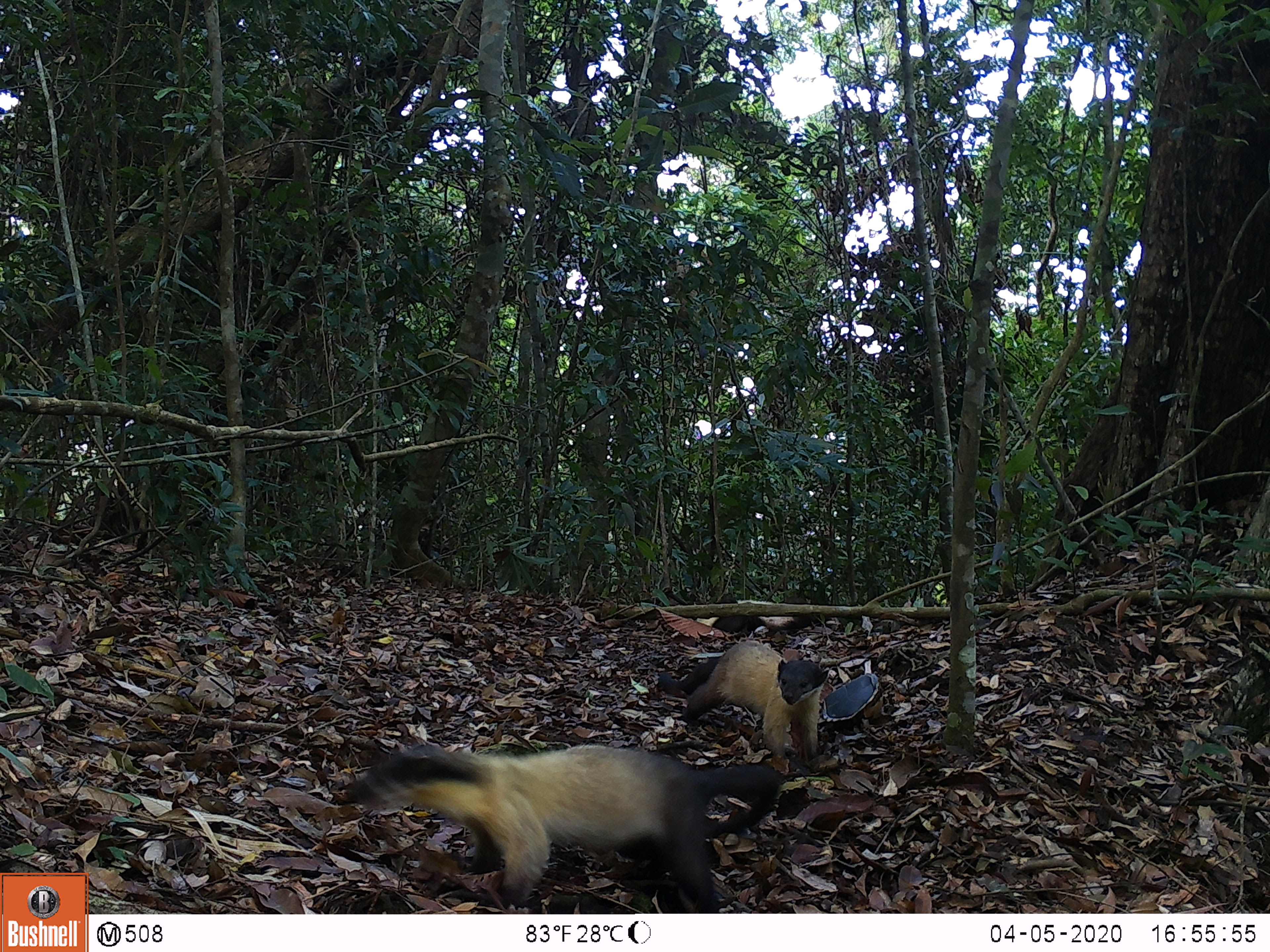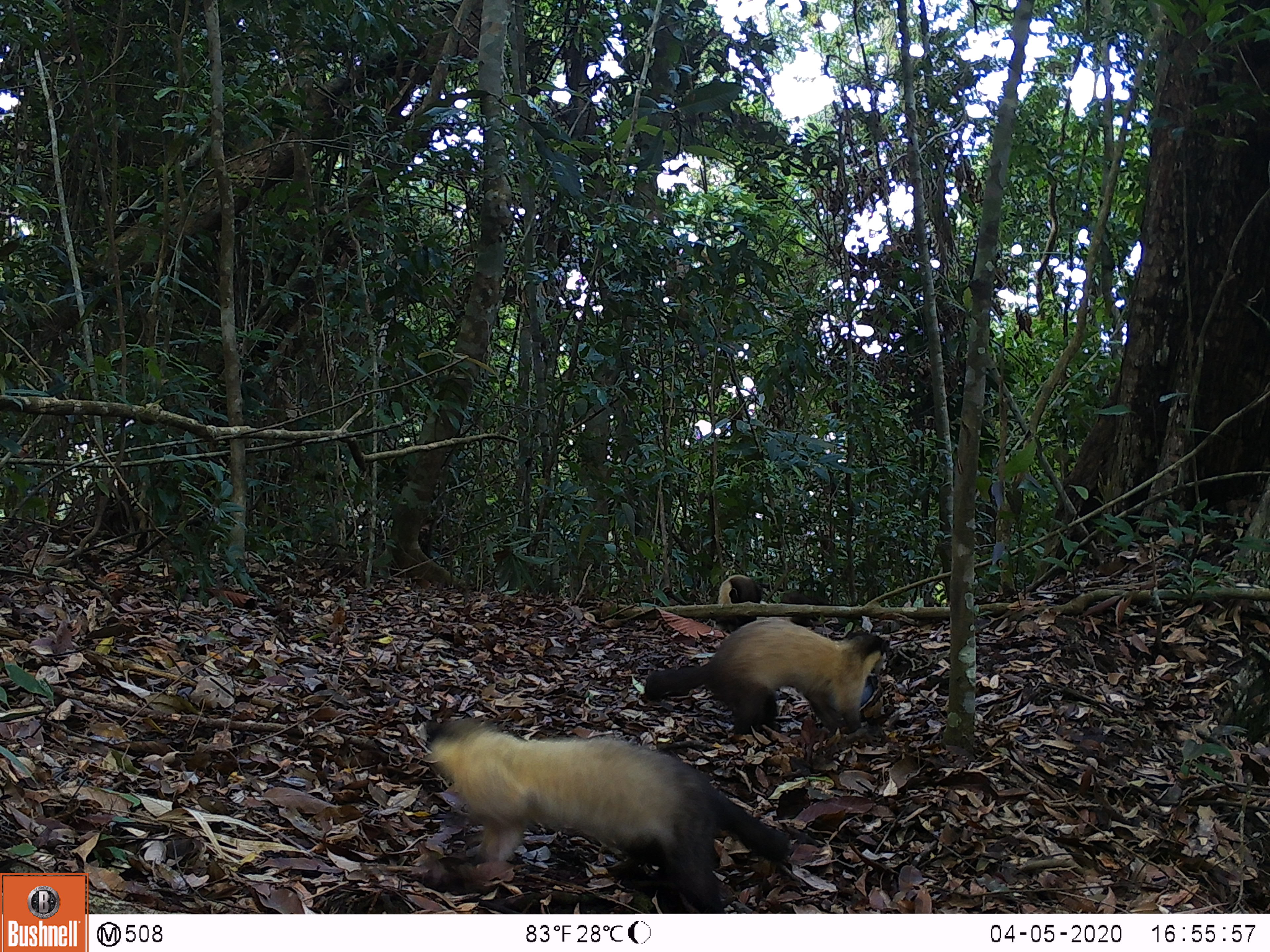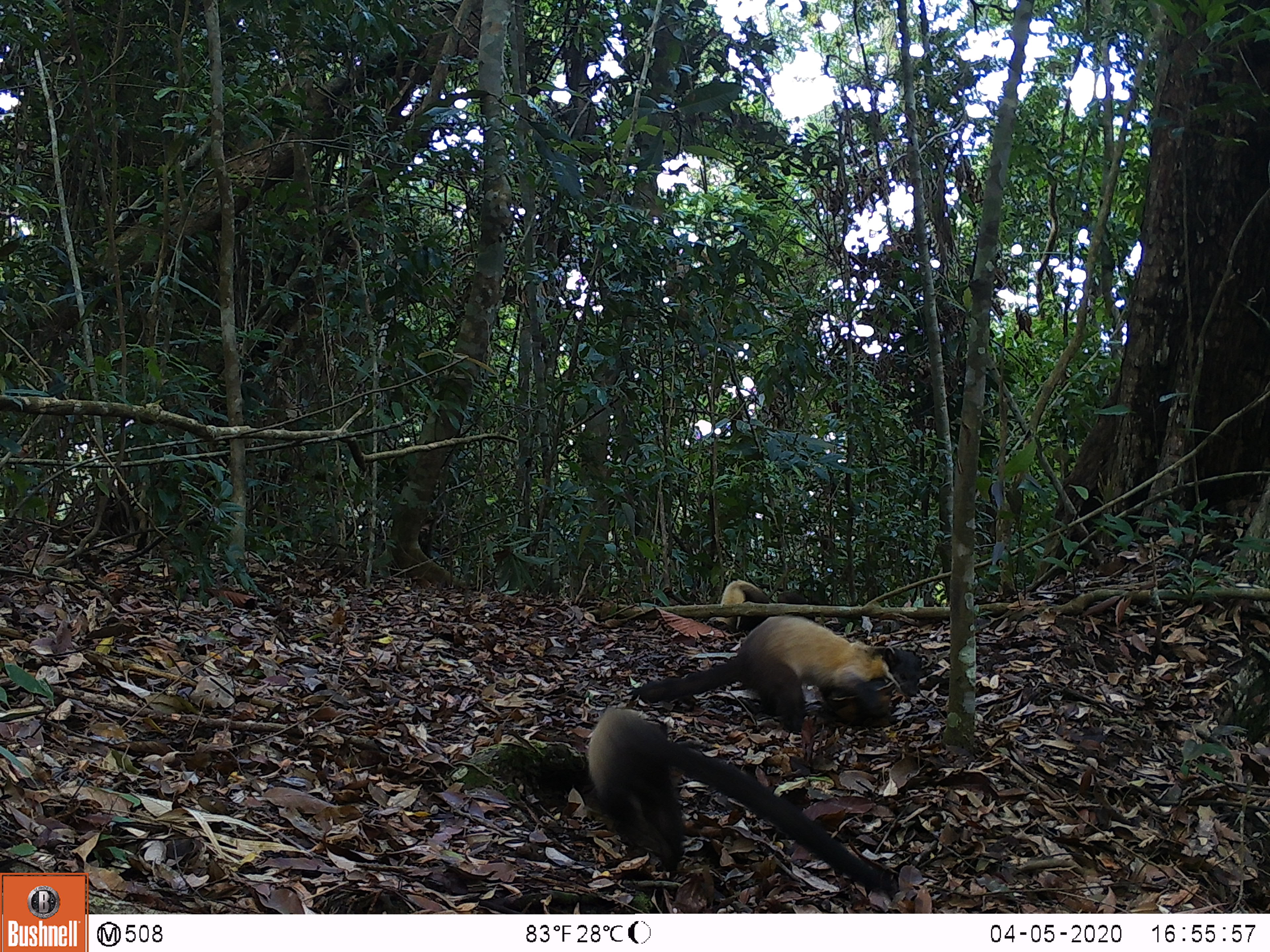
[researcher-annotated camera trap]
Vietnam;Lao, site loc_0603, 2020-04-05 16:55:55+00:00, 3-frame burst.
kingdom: Animalia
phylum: Chordata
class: Mammalia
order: Carnivora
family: Mustelidae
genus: Martes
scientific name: Martes flavigula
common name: yellow-throated marten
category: yellow throated marten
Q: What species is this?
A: Yellow throated marten (yellow-throated marten) (Martes flavigula).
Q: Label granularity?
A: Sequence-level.